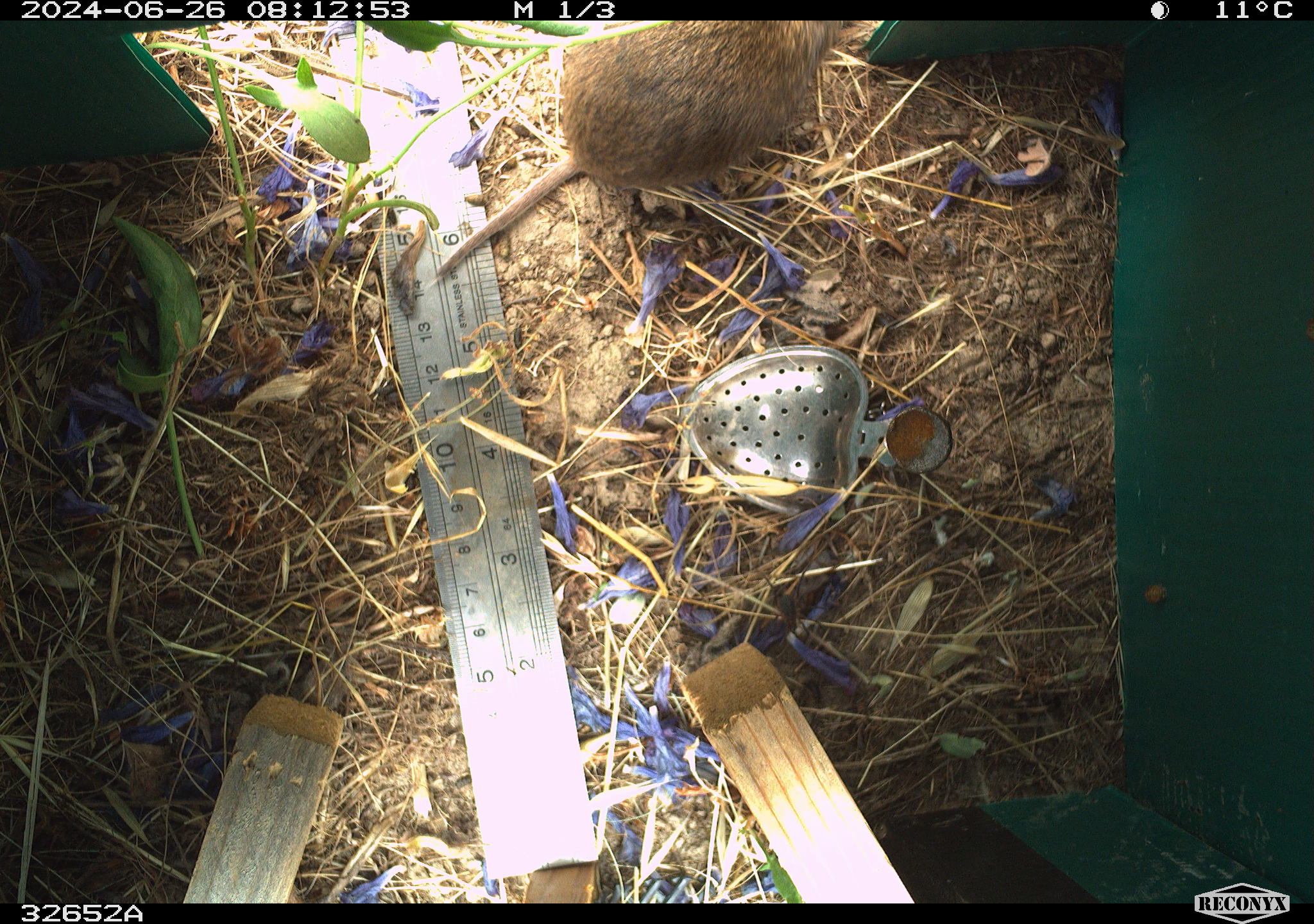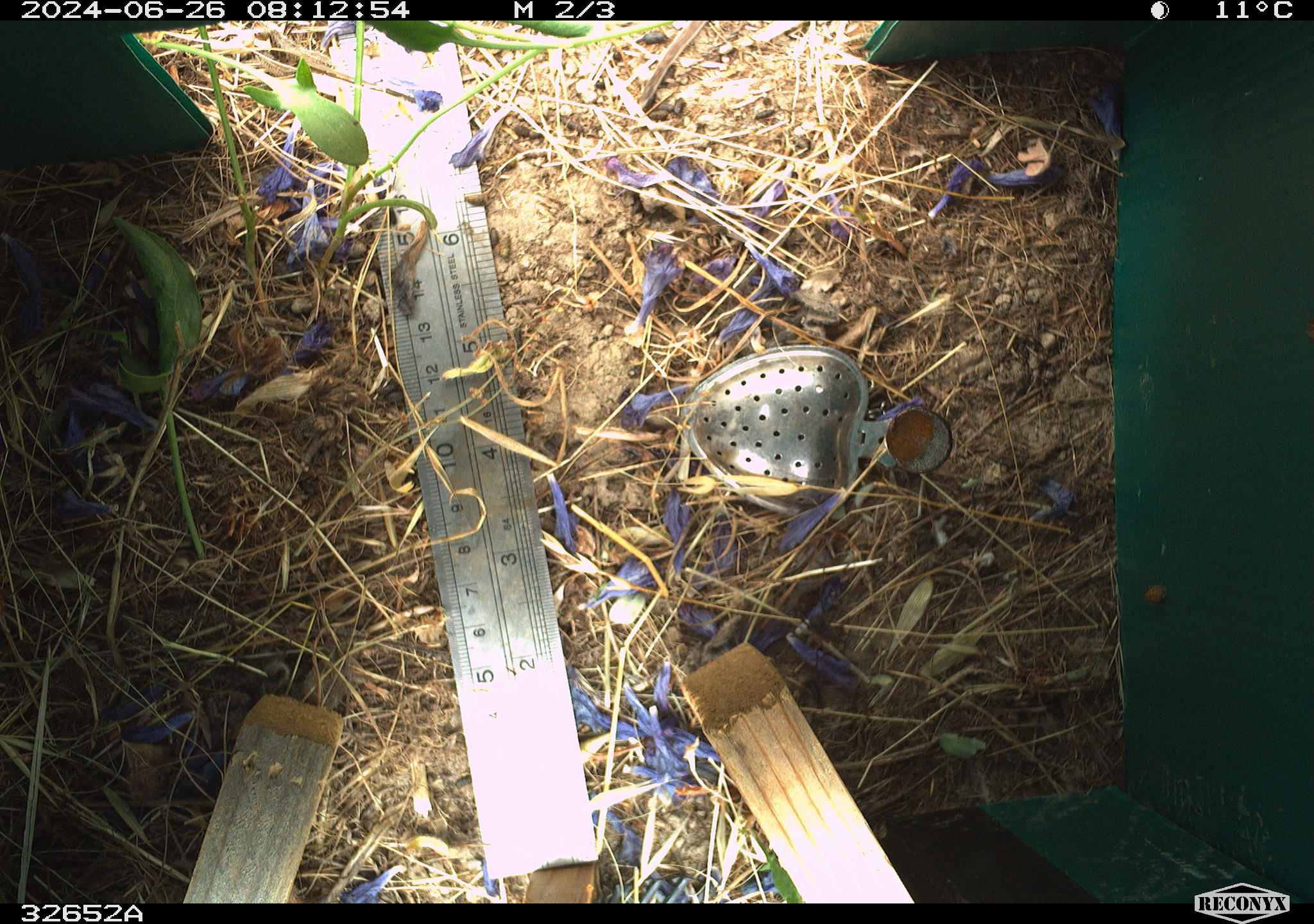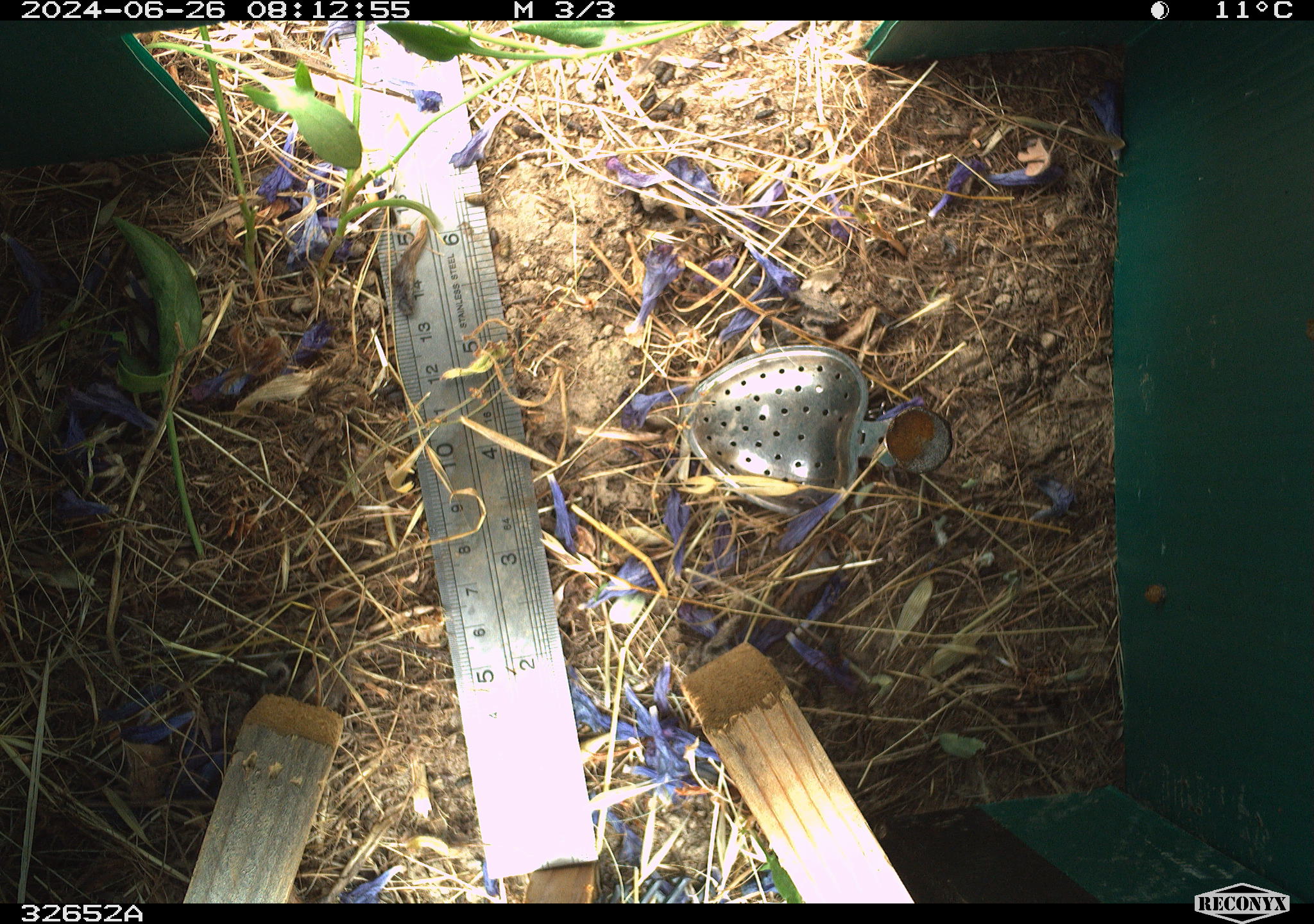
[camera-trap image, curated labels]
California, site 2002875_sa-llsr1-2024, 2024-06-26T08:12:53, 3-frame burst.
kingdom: Animalia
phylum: Chordata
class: Mammalia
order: Rodentia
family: Cricetidae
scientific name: Arvicolinae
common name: voles, lemmings, and muskrats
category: arvicolinae subfamily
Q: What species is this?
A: Arvicolinae subfamily (voles, lemmings, and muskrats) (Arvicolinae).